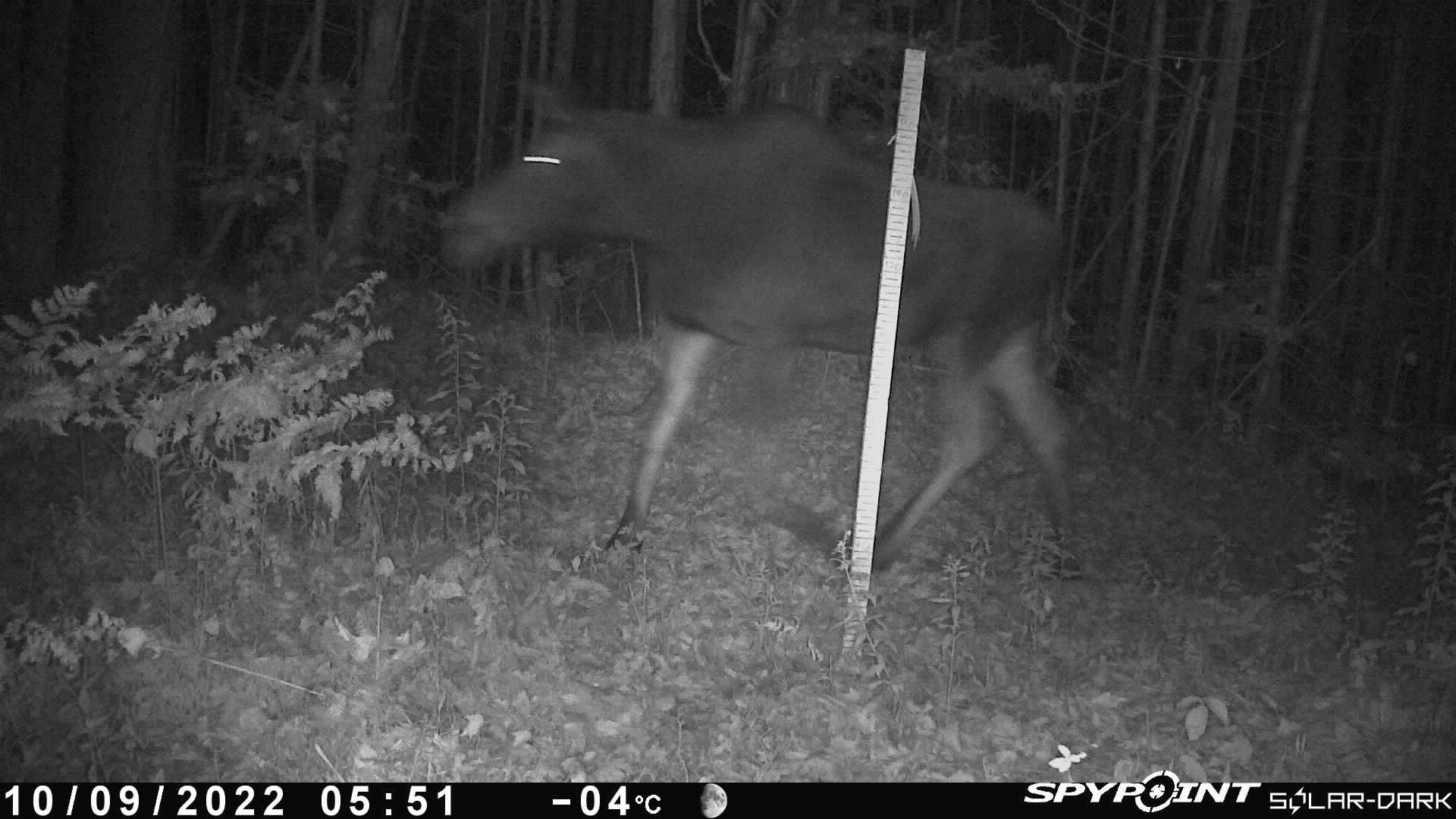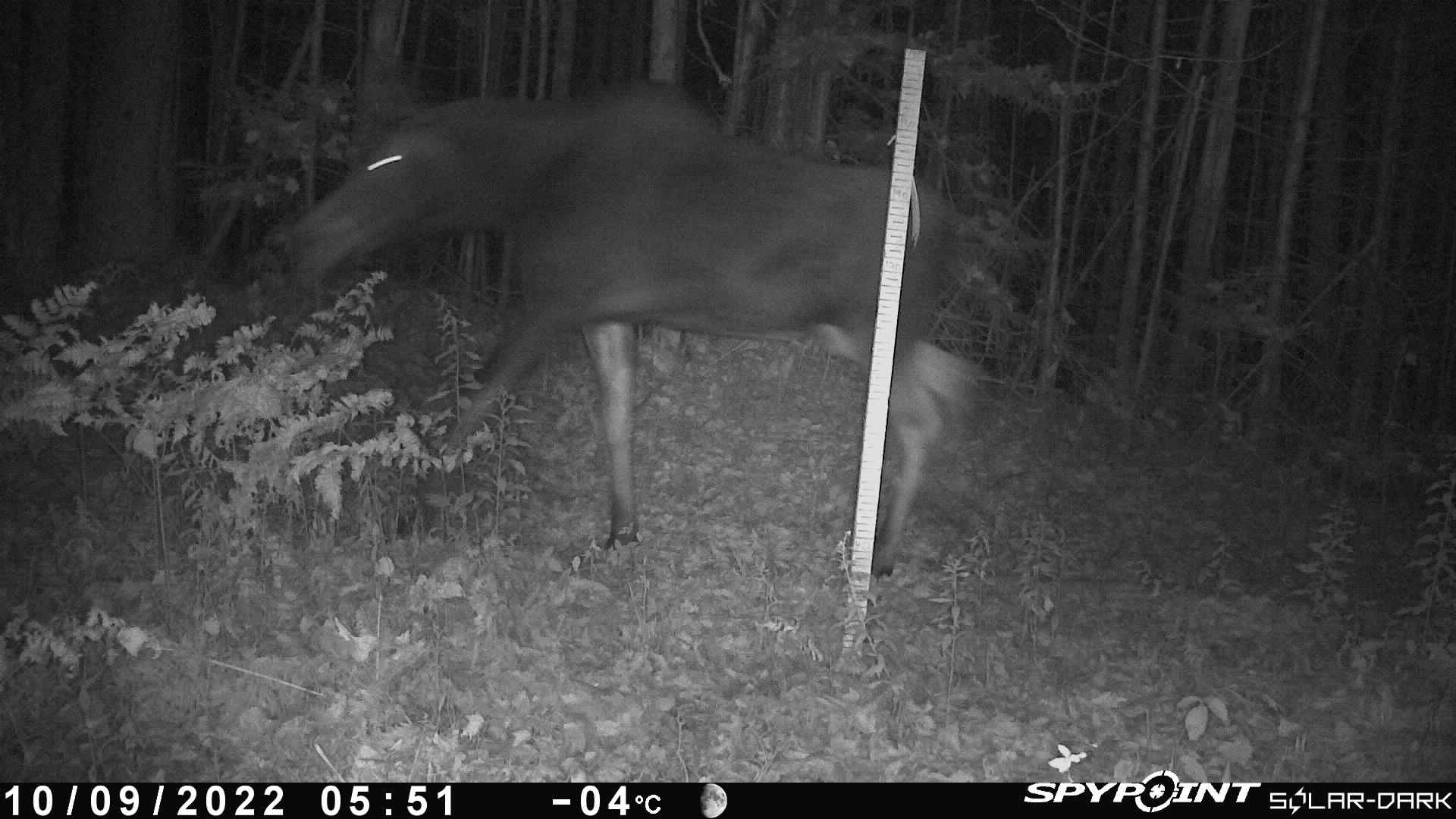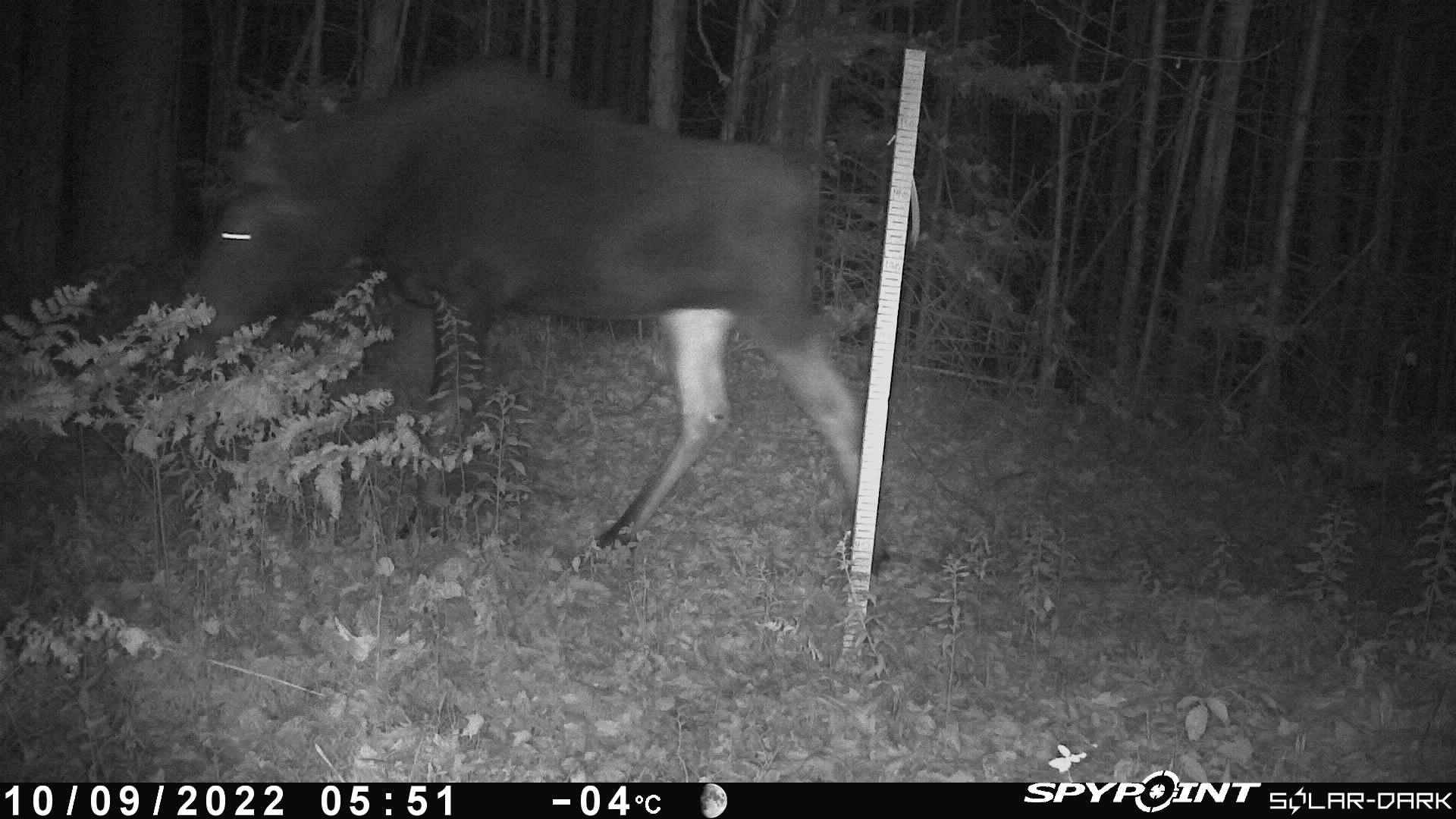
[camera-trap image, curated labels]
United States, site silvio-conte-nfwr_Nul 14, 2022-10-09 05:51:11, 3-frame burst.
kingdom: Animalia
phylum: Chordata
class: Mammalia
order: Artiodactyla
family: Cervidae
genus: Alces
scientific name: Alces alces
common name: moose